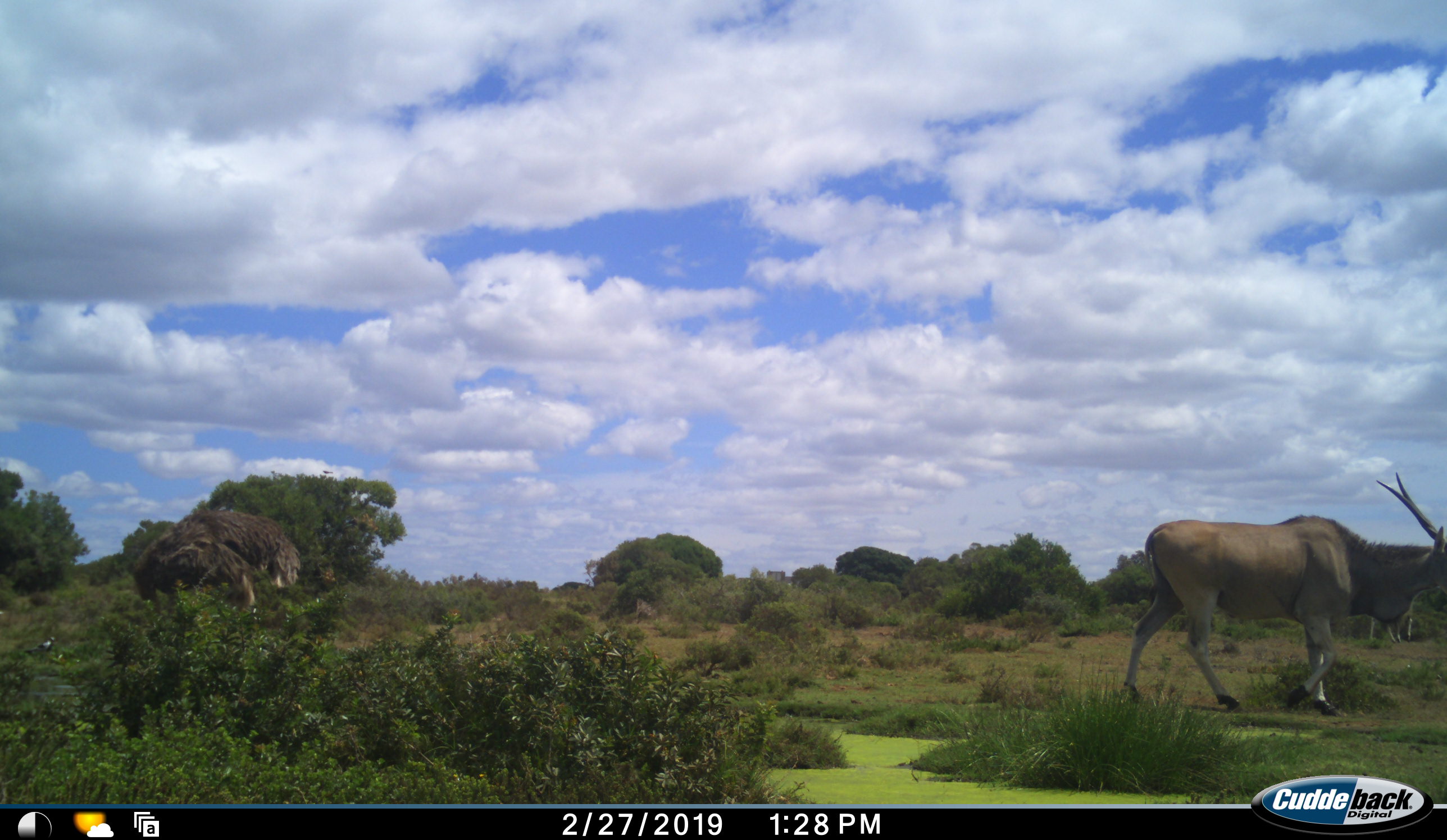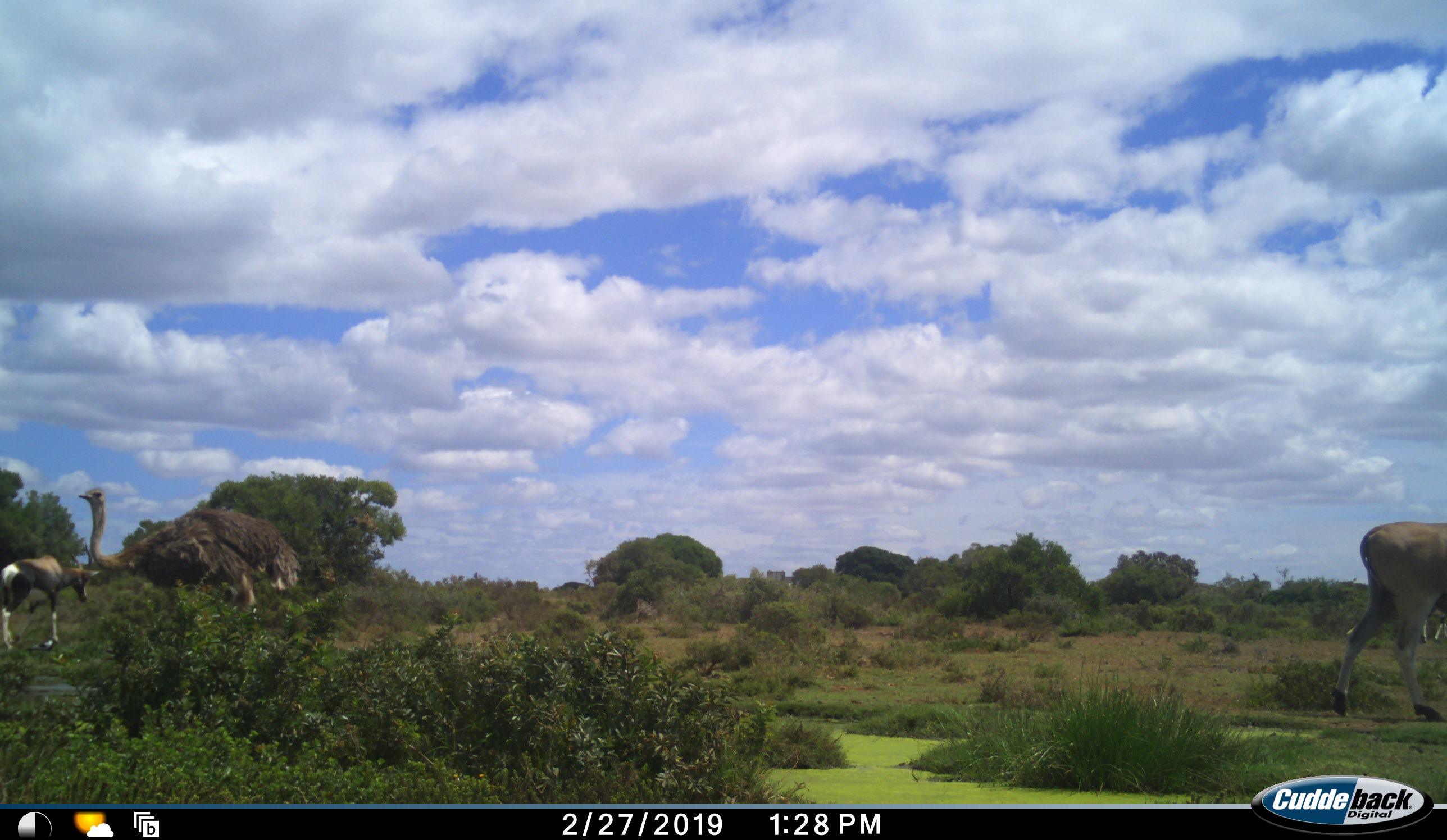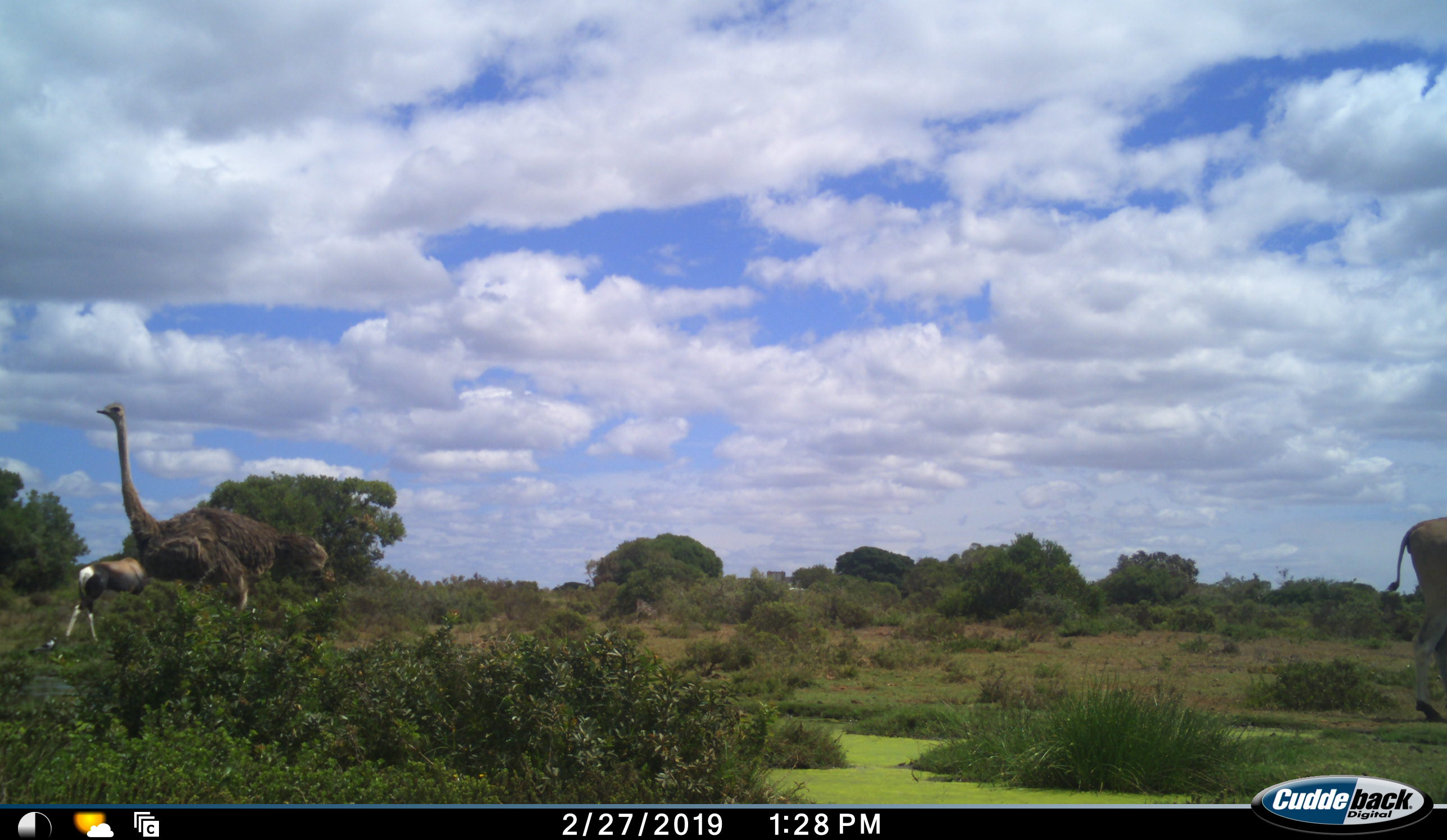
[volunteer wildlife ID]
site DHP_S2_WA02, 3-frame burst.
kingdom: Animalia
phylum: Chordata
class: Mammalia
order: Artiodactyla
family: Bovidae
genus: Tragelaphus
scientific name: Tragelaphus oryx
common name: eland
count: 1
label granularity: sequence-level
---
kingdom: Animalia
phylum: Chordata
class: Aves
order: Struthioniformes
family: Struthionidae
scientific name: Struthionidae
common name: ostrich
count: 1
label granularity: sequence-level